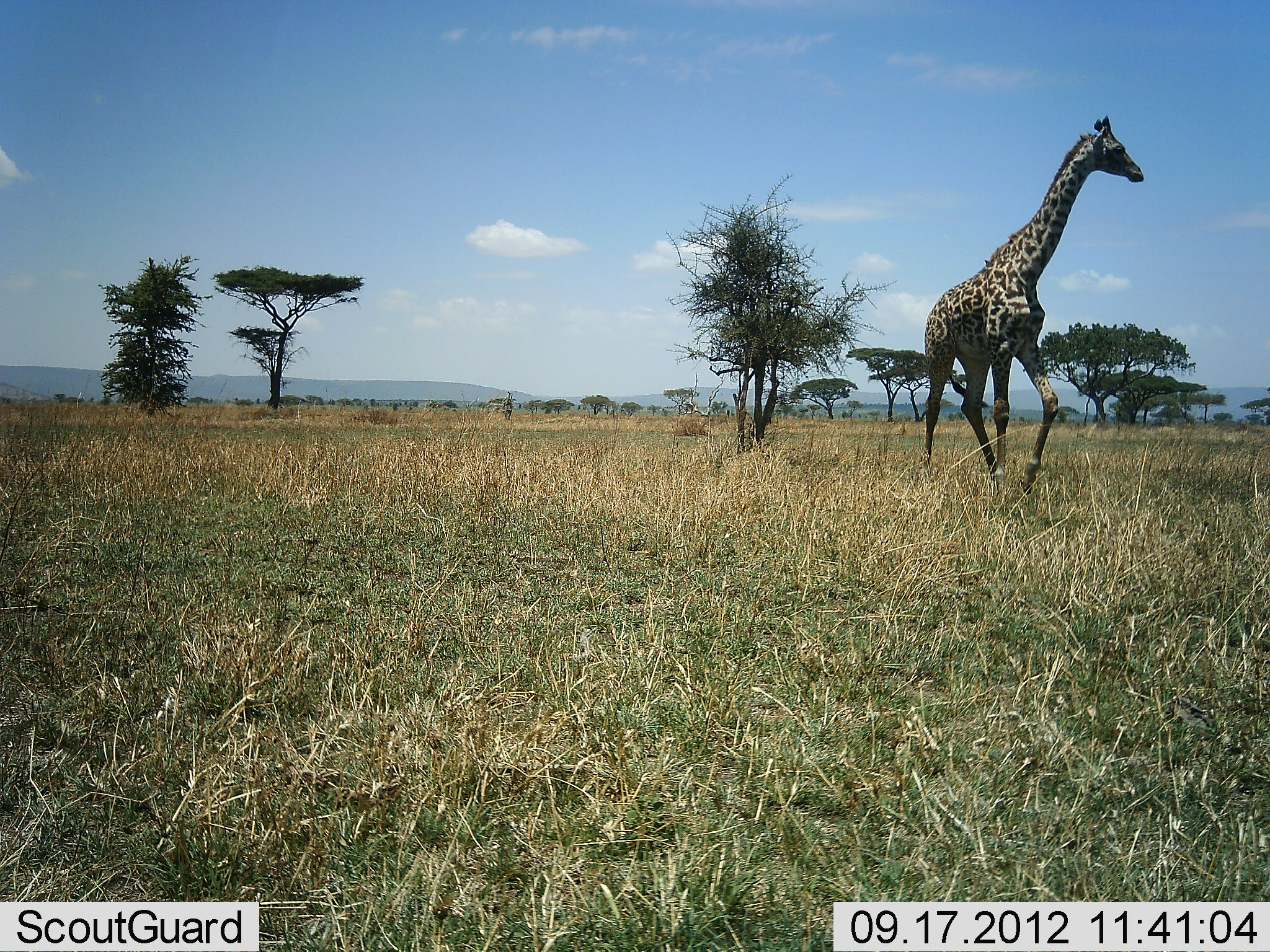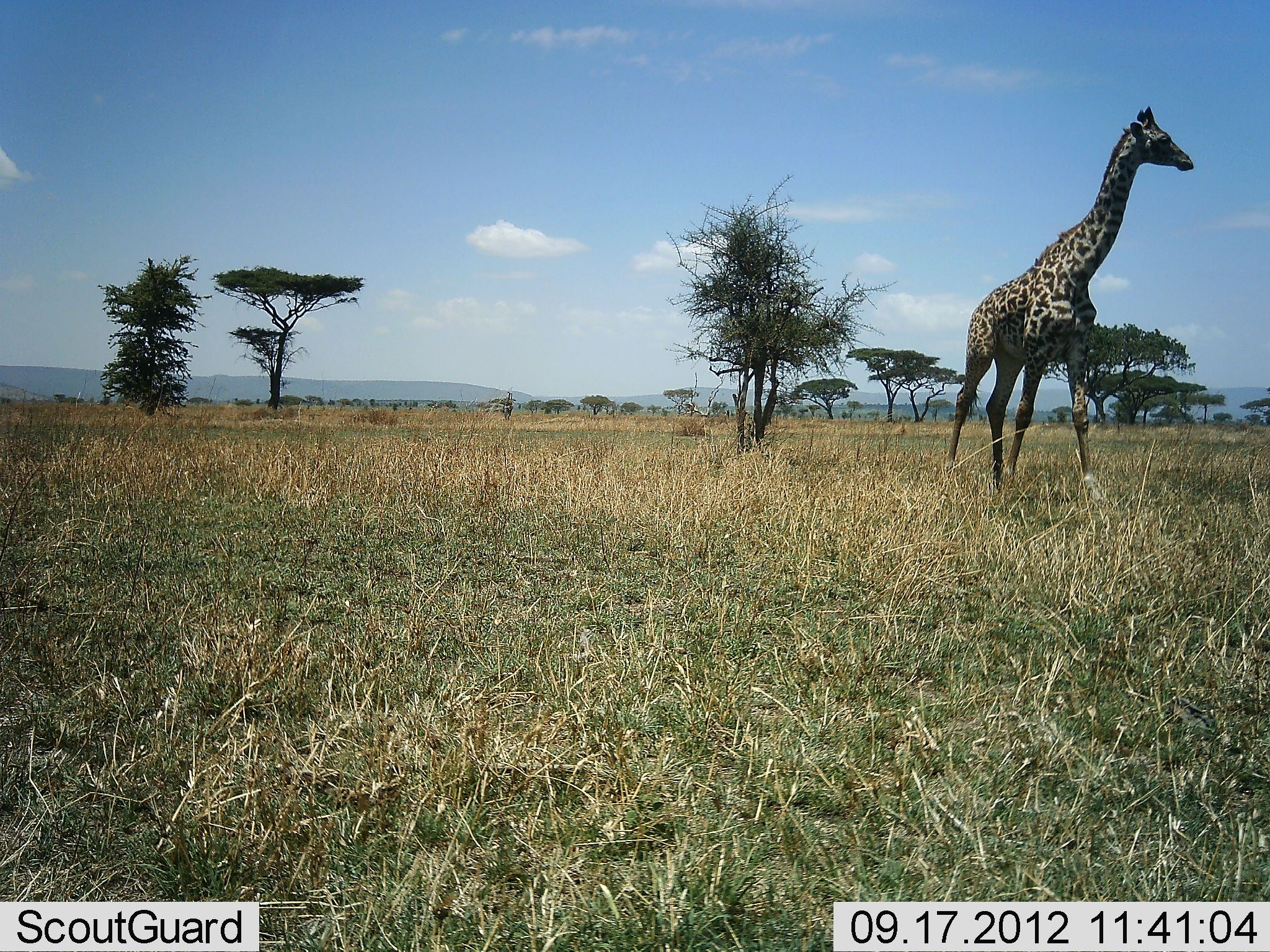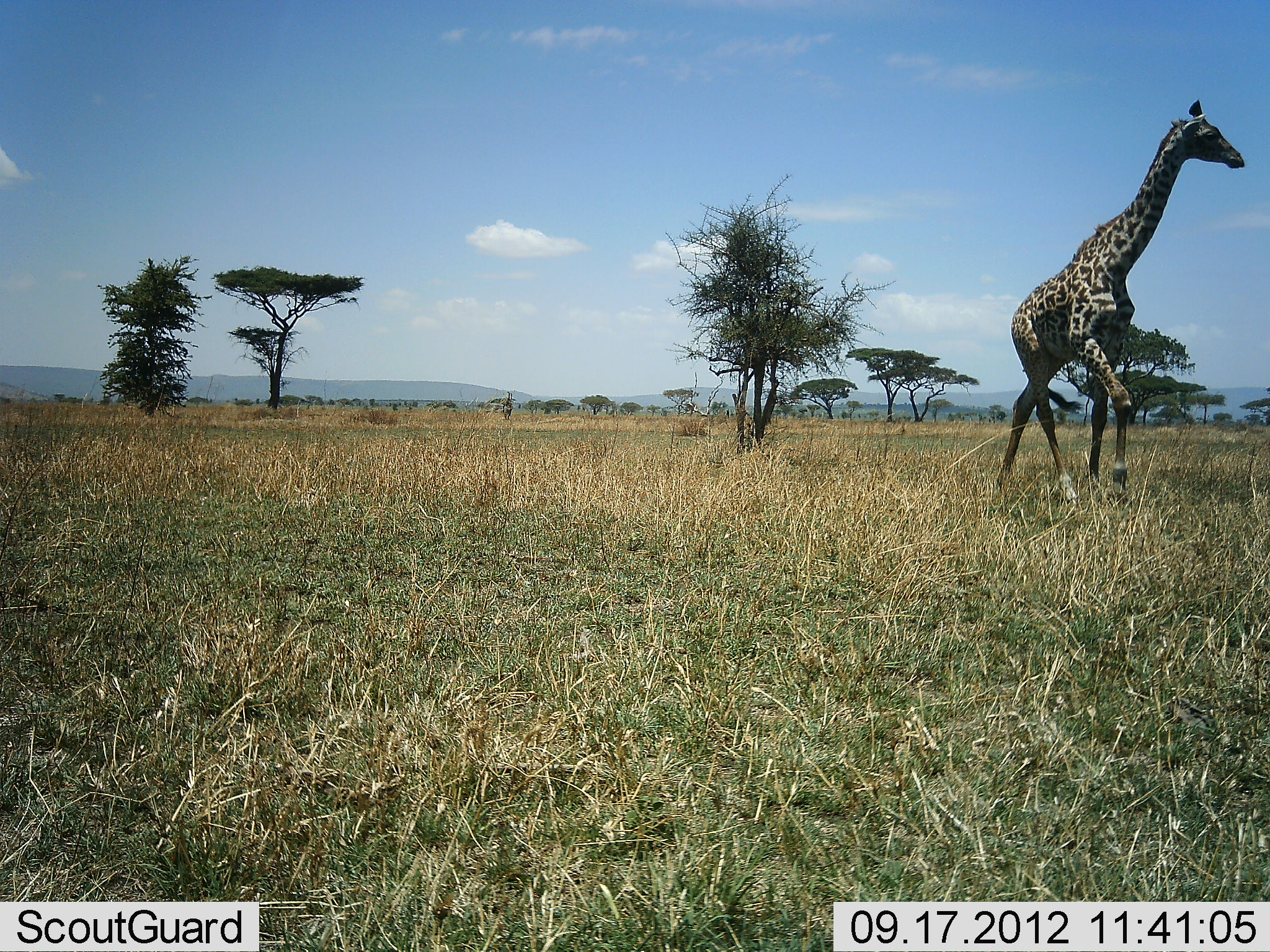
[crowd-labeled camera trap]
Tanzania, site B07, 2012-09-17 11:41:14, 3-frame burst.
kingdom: Animalia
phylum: Chordata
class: Mammalia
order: Artiodactyla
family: Giraffidae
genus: Giraffa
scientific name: Giraffa camelopardalis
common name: giraffe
Giraffe (Giraffa camelopardalis), count 1. Behavior (volunteer vote fractions): standing 10%, resting 0%, moving 90%, interacting 0%. Young present (vote fraction): 0%. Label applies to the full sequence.